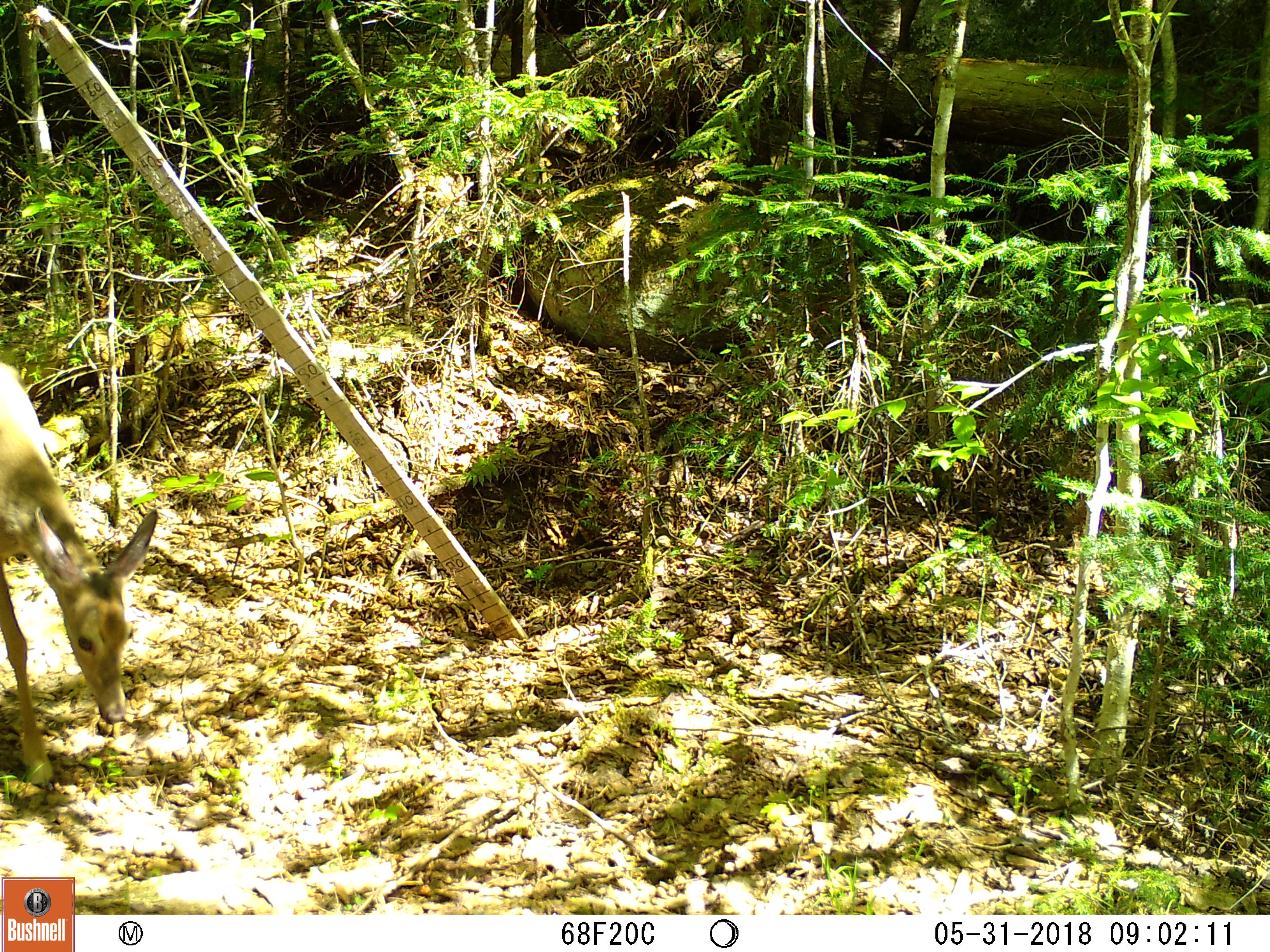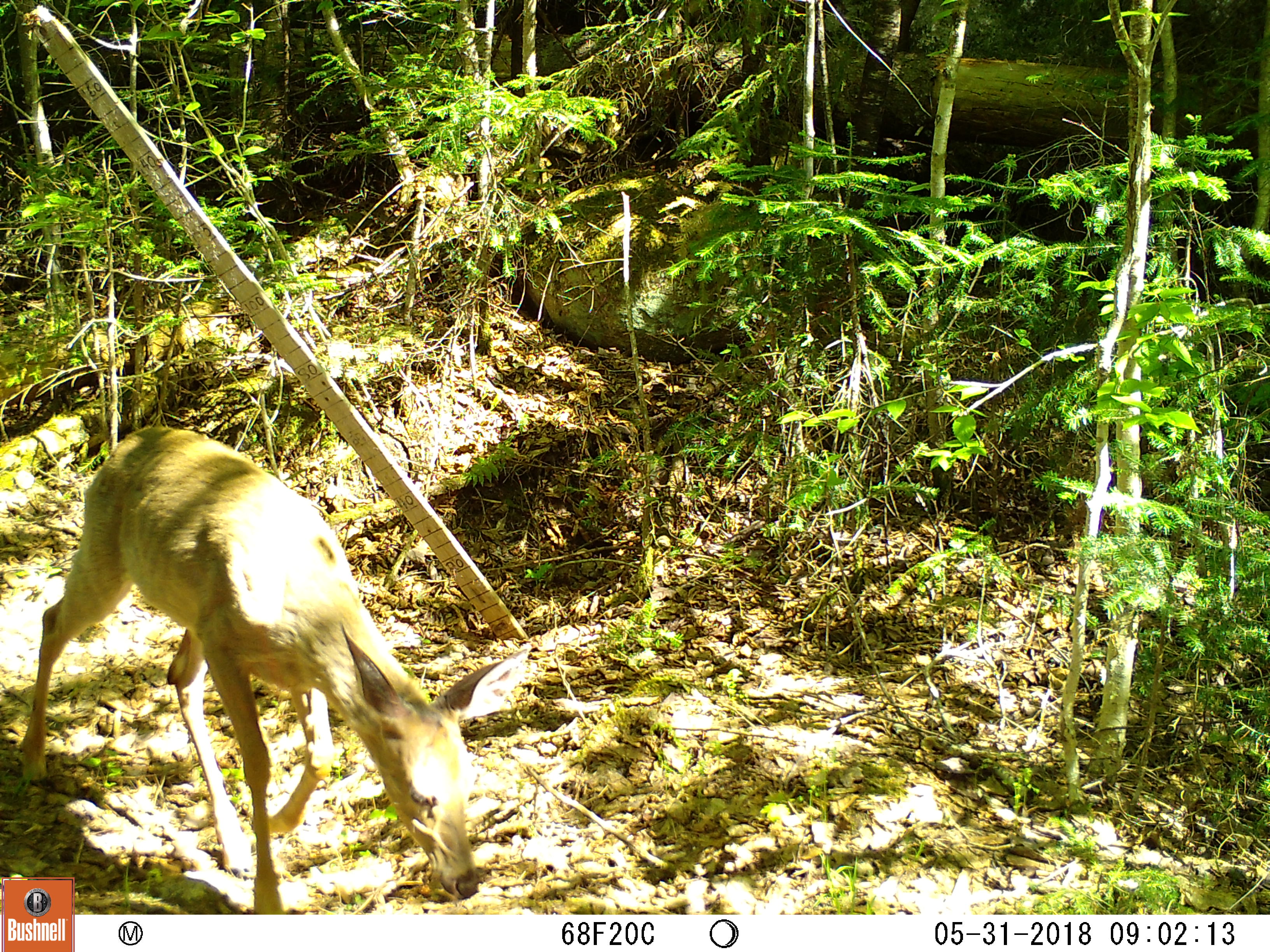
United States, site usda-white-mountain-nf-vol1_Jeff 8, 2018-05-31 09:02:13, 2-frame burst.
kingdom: Animalia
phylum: Chordata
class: Mammalia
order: Artiodactyla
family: Cervidae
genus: Odocoileus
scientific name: Odocoileus virginianus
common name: white-tailed deer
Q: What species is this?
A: White-tailed deer (Odocoileus virginianus).